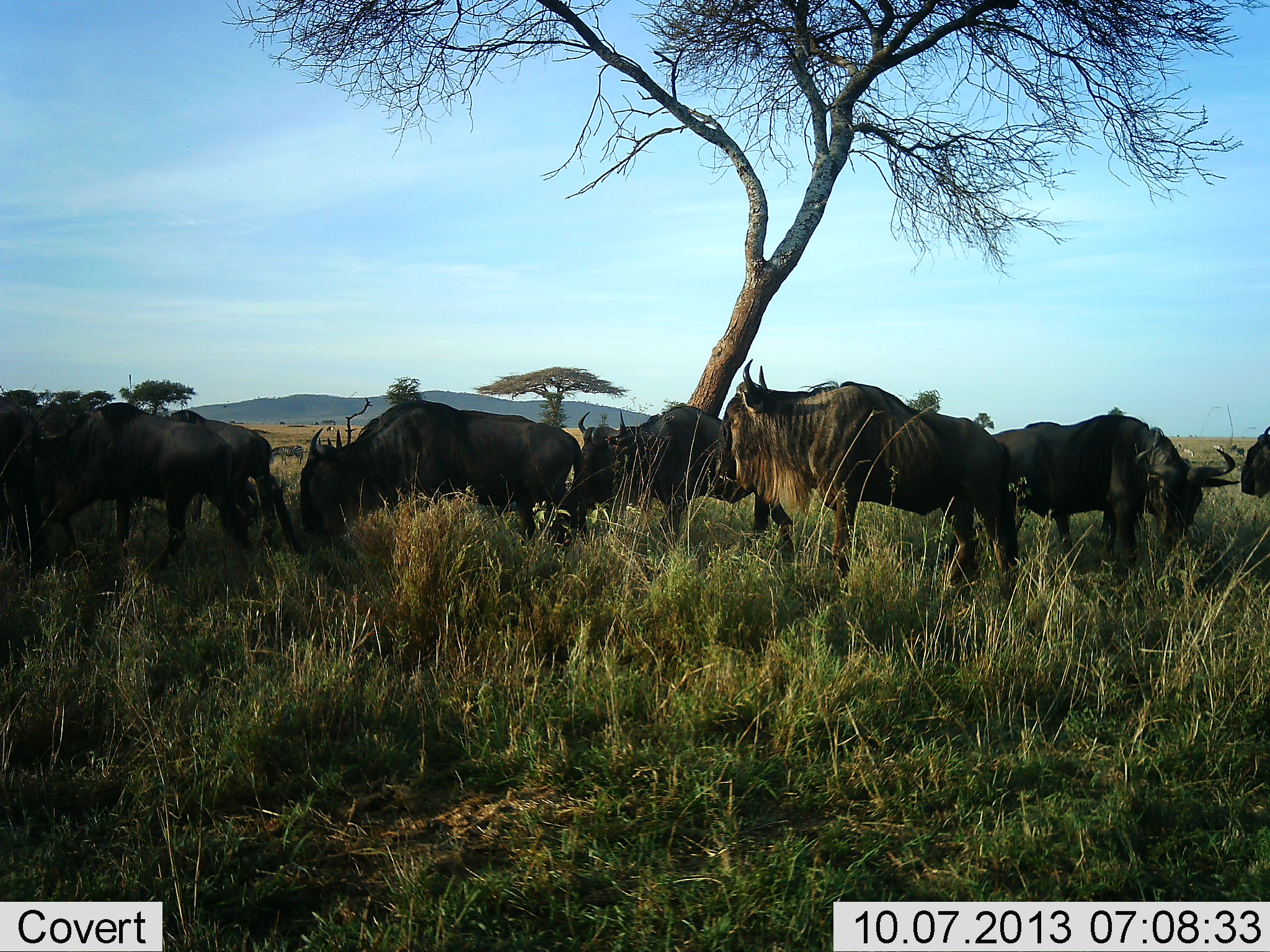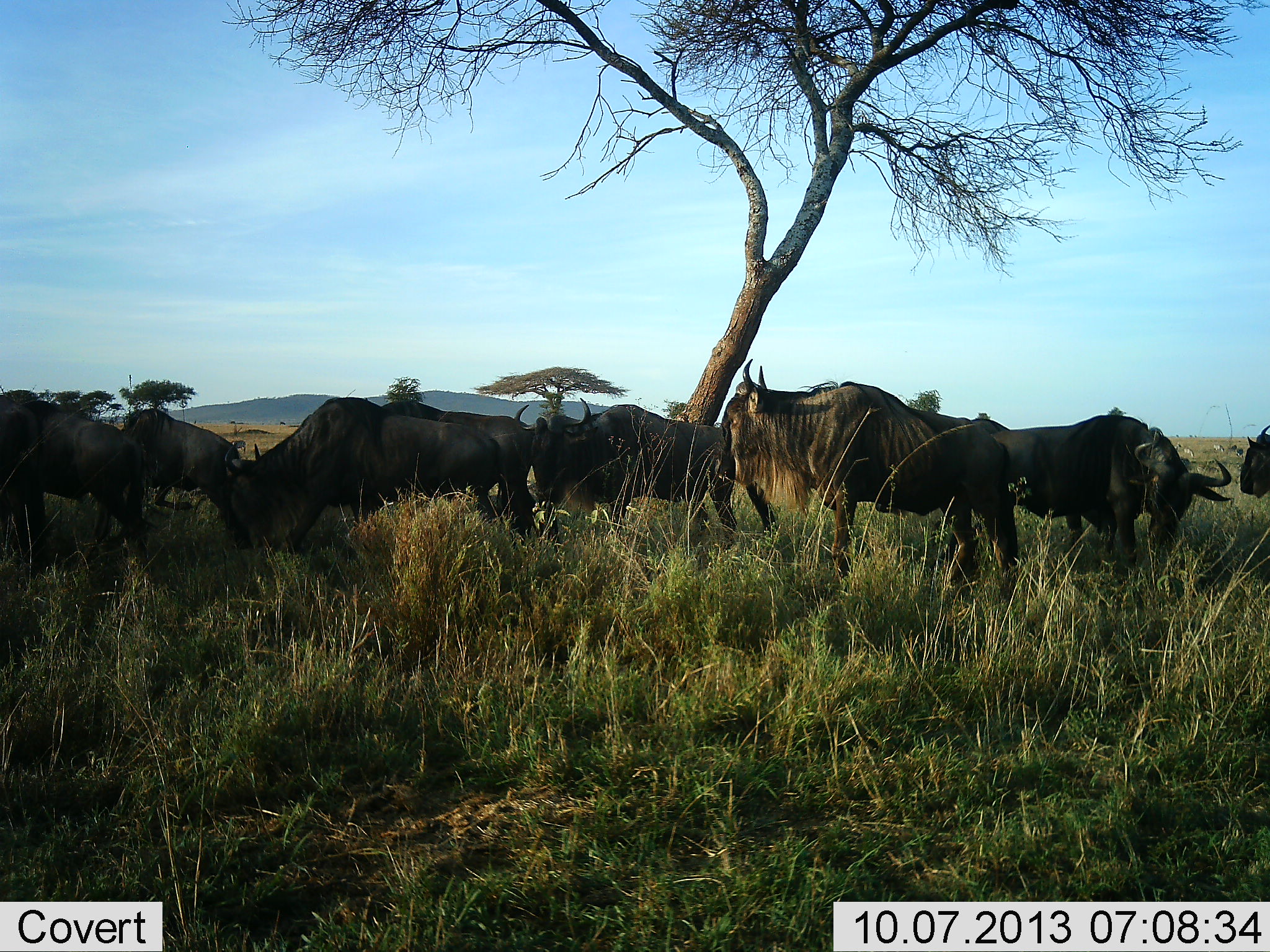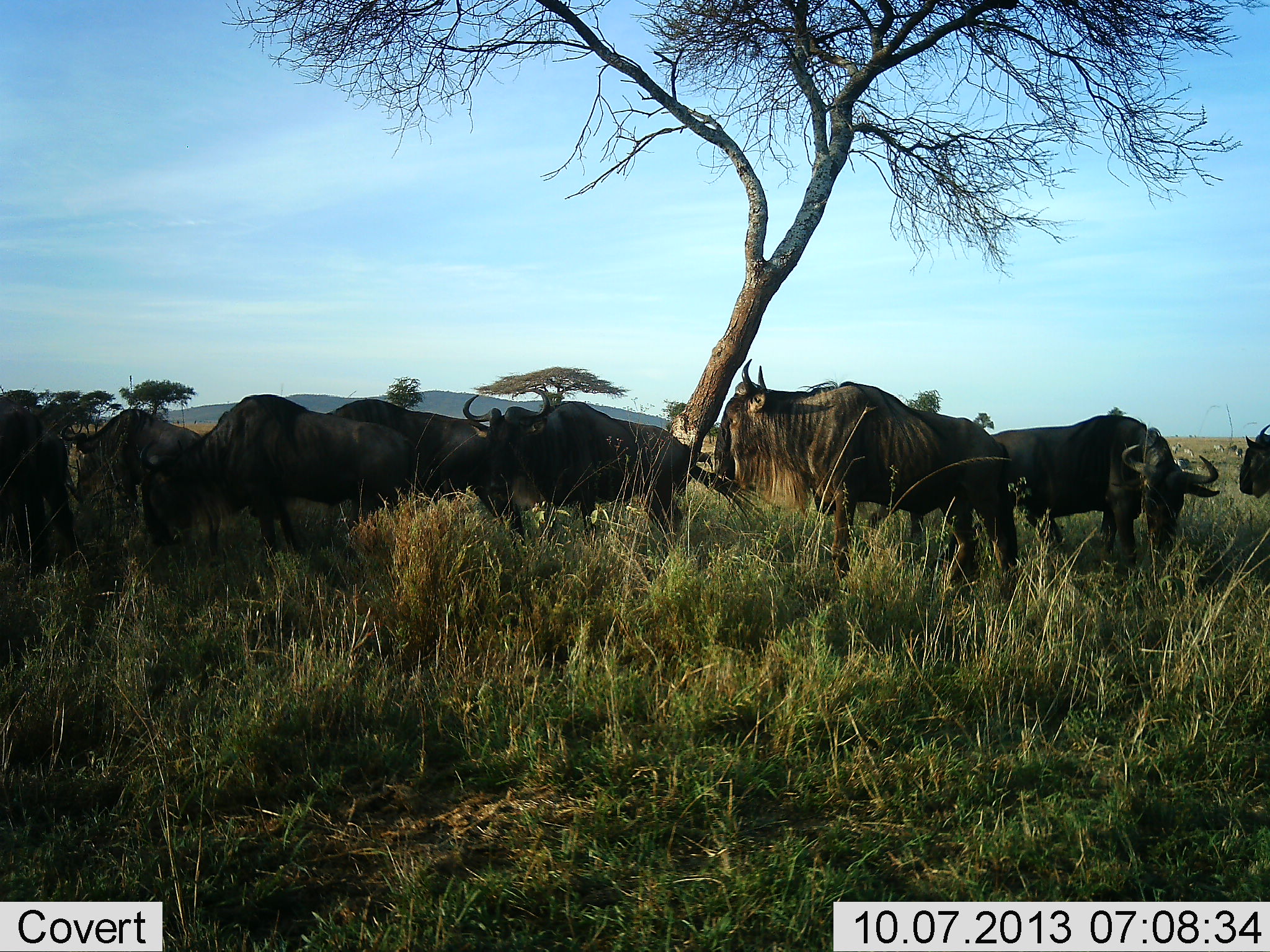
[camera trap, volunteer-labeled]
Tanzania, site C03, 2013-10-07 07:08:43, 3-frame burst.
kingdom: Animalia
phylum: Chordata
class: Mammalia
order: Artiodactyla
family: Bovidae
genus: Connochaetes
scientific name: Connochaetes taurinus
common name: blue wildebeest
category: wildebeest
Wildebeest (blue wildebeest) (Connochaetes taurinus), count 8. Behavior (volunteer vote fractions): standing 80%, resting 0%, moving 80%, interacting 10%. Young present (vote fraction): 0%. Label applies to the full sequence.